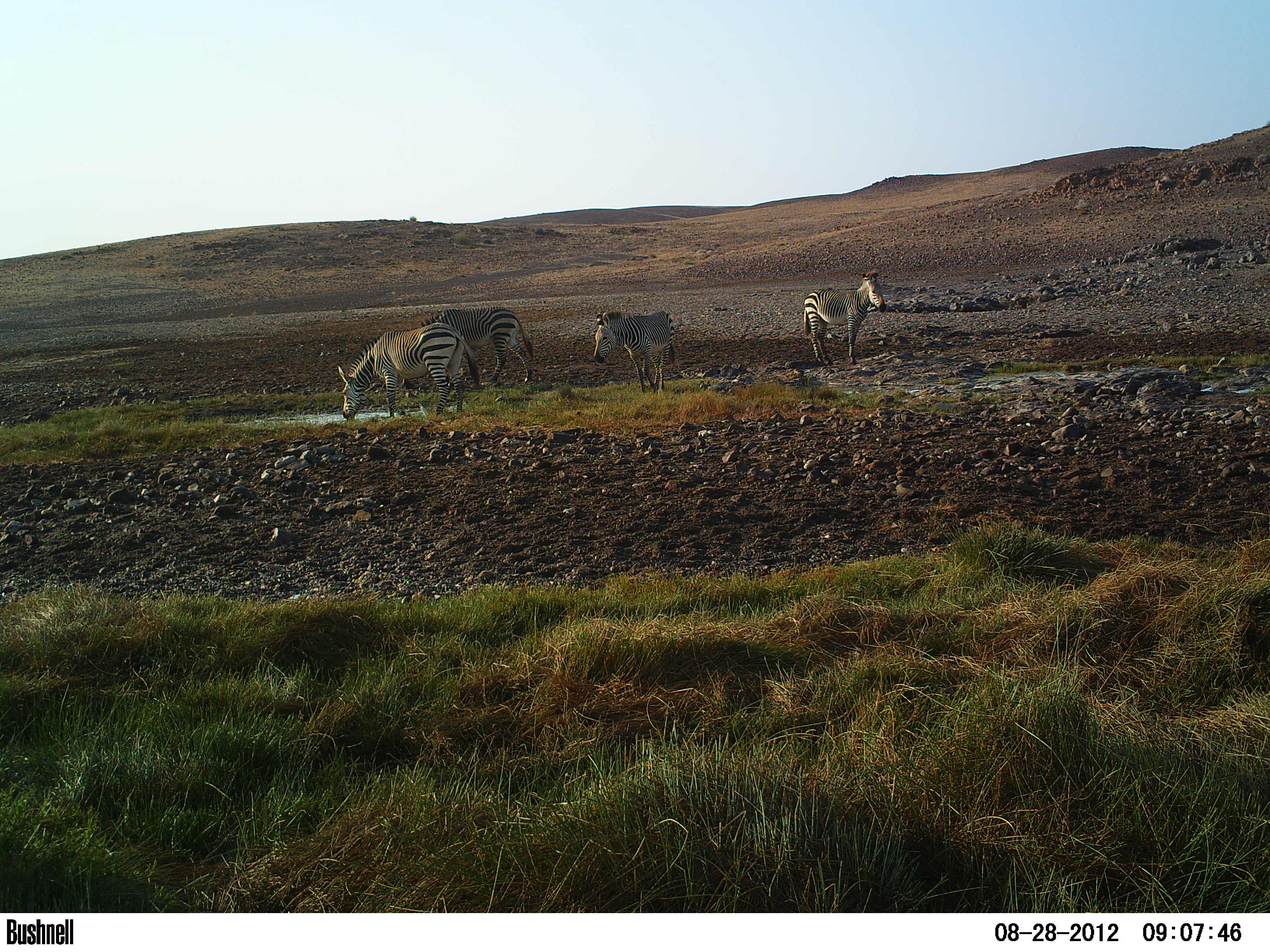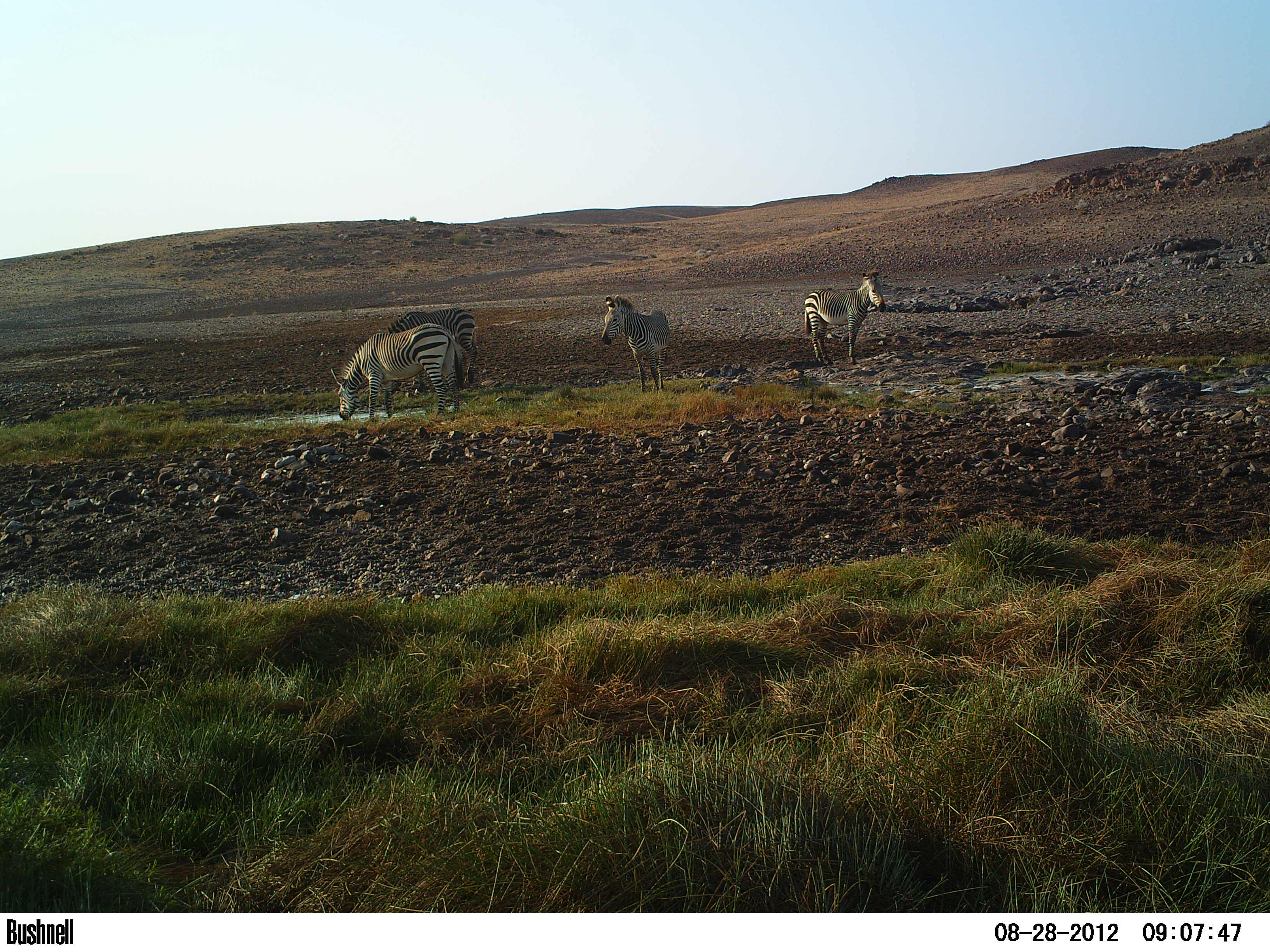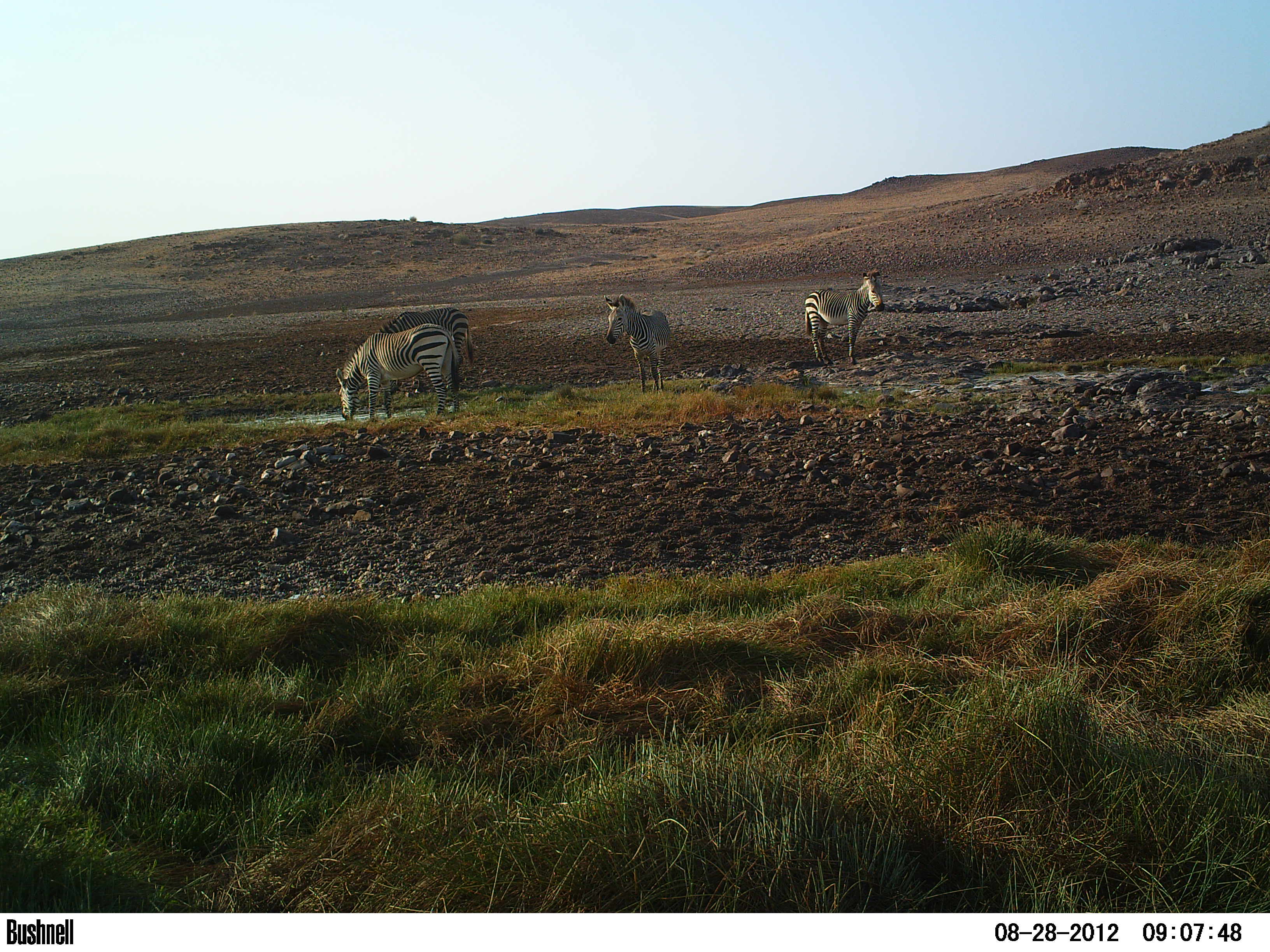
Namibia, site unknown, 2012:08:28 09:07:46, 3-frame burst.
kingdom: Animalia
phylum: Chordata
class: Mammalia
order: Perissodactyla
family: Equidae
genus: Equus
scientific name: Equus zebra hartmannae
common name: hartmann's mountain zebra